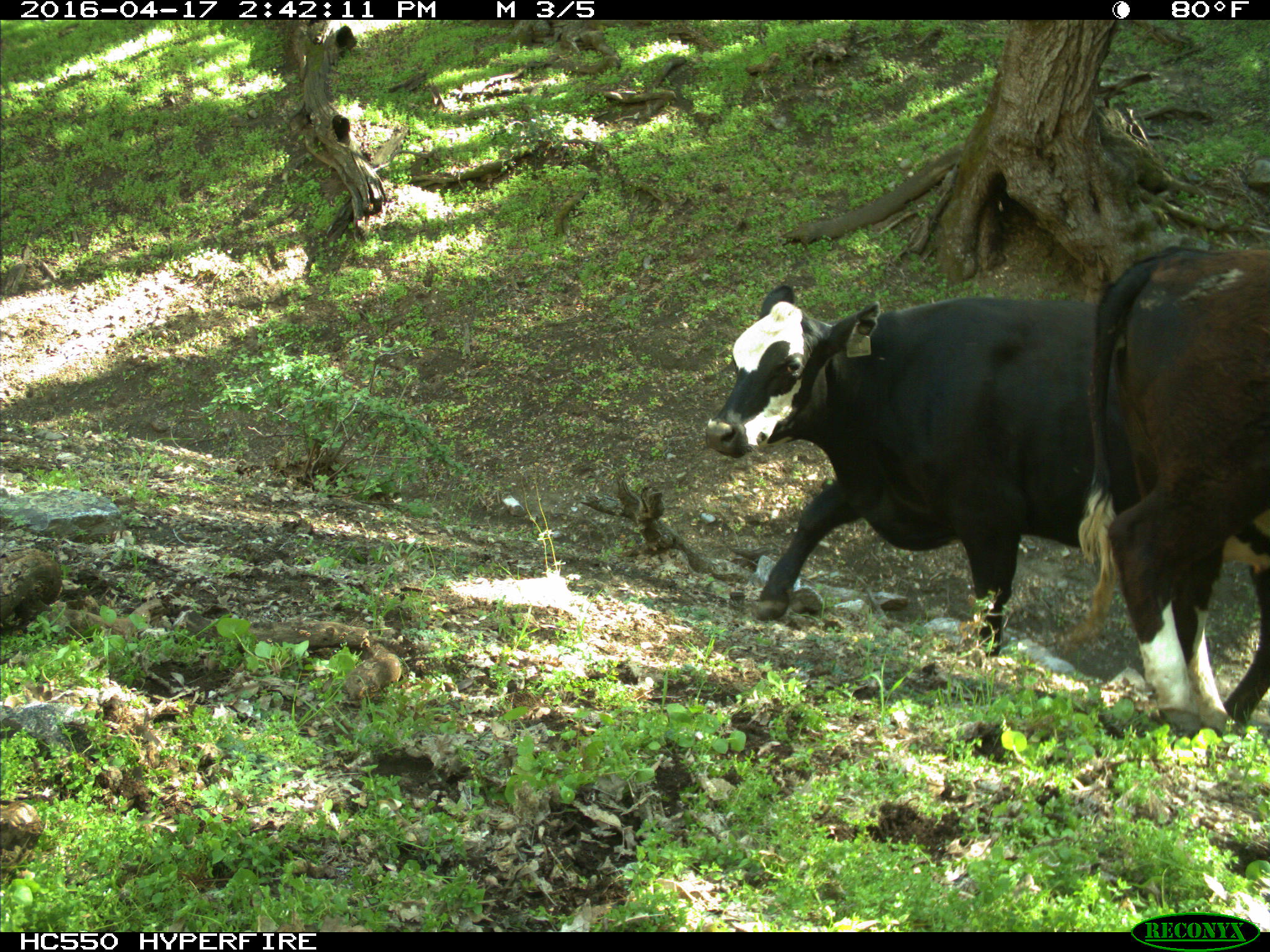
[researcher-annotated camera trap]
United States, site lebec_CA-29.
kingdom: Animalia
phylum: Chordata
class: Mammalia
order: Artiodactyla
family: Bovidae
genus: Bos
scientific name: Bos taurus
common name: domestic cow